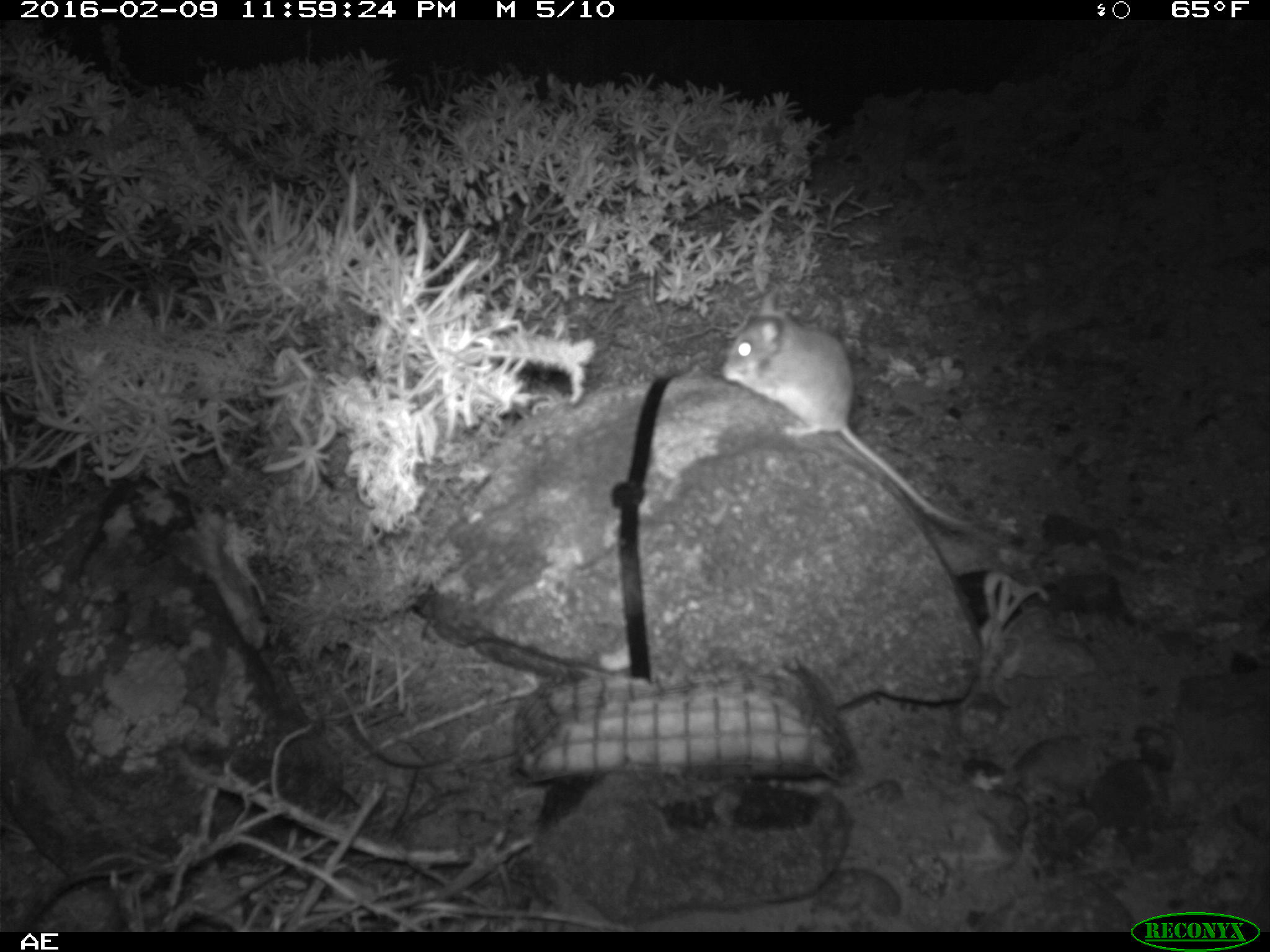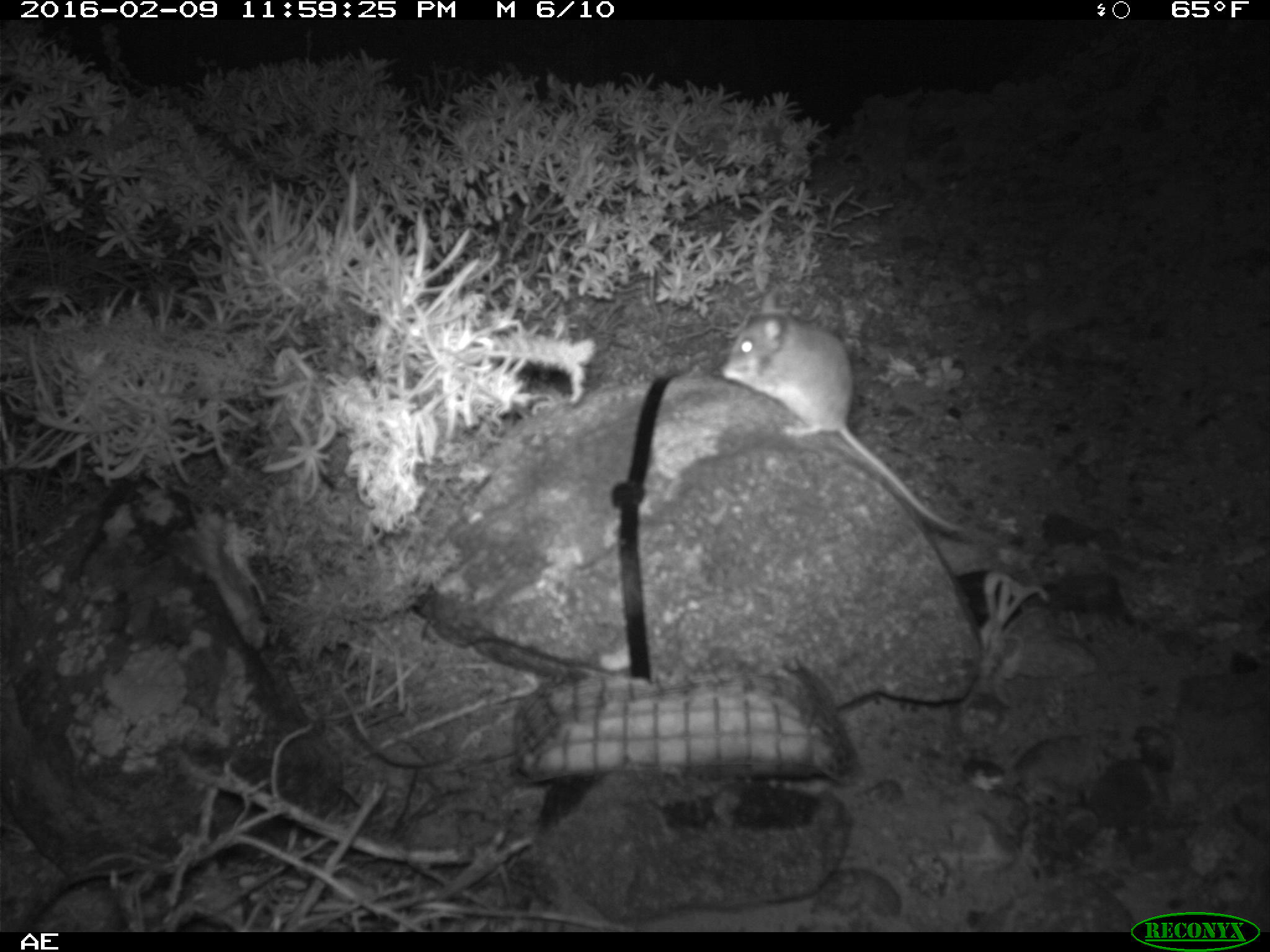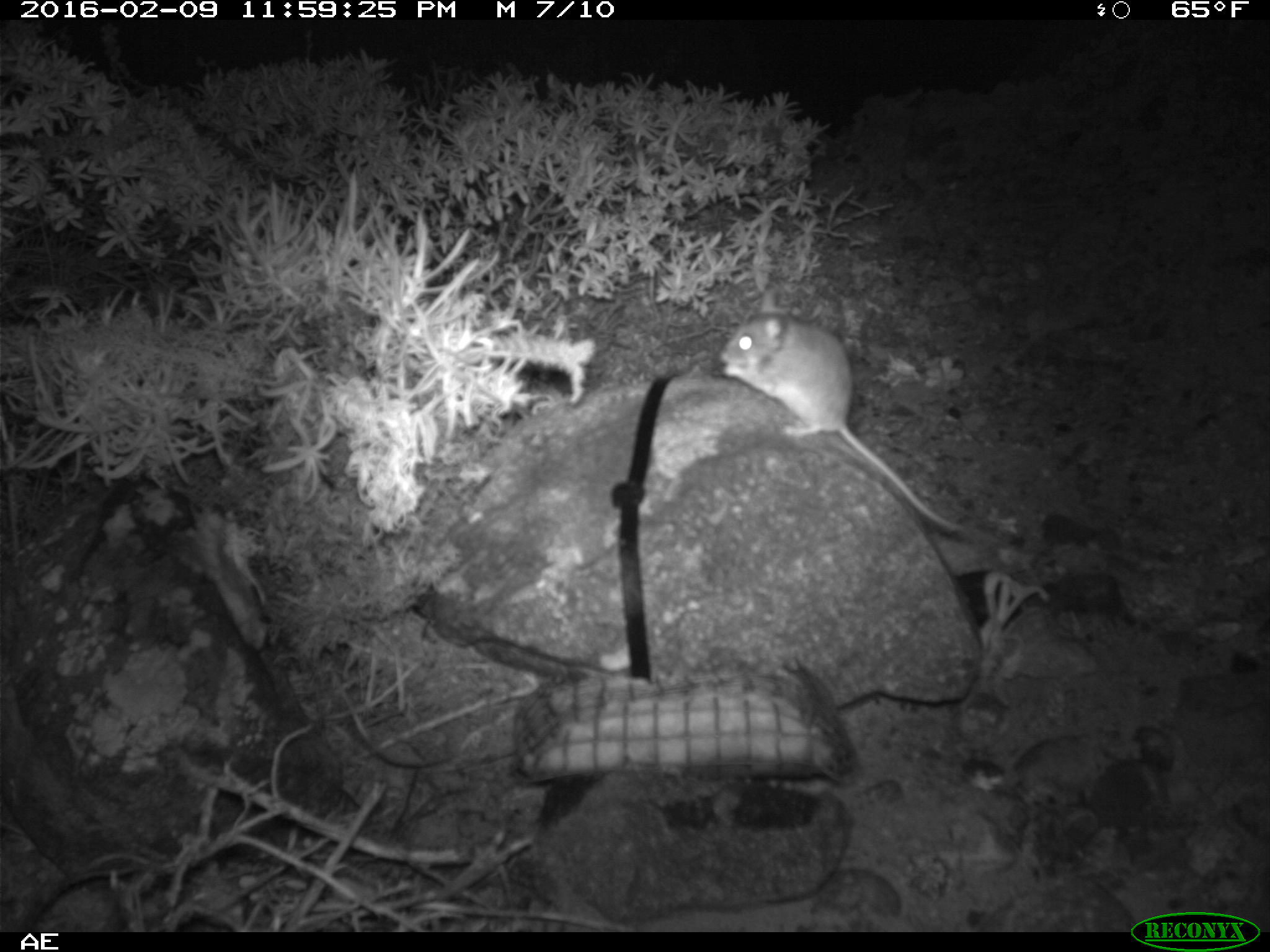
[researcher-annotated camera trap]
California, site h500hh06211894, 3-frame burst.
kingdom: Animalia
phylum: Chordata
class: Mammalia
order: Rodentia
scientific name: Rodentia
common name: rodent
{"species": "rodent (Rodentia)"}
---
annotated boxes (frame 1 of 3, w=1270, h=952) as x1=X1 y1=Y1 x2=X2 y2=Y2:
rodent: x1=718 y1=287 x2=1003 y2=545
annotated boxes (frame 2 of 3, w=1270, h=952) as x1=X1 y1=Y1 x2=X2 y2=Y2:
rodent: x1=720 y1=289 x2=964 y2=532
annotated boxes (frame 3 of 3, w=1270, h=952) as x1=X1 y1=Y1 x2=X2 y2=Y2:
rodent: x1=718 y1=286 x2=966 y2=532